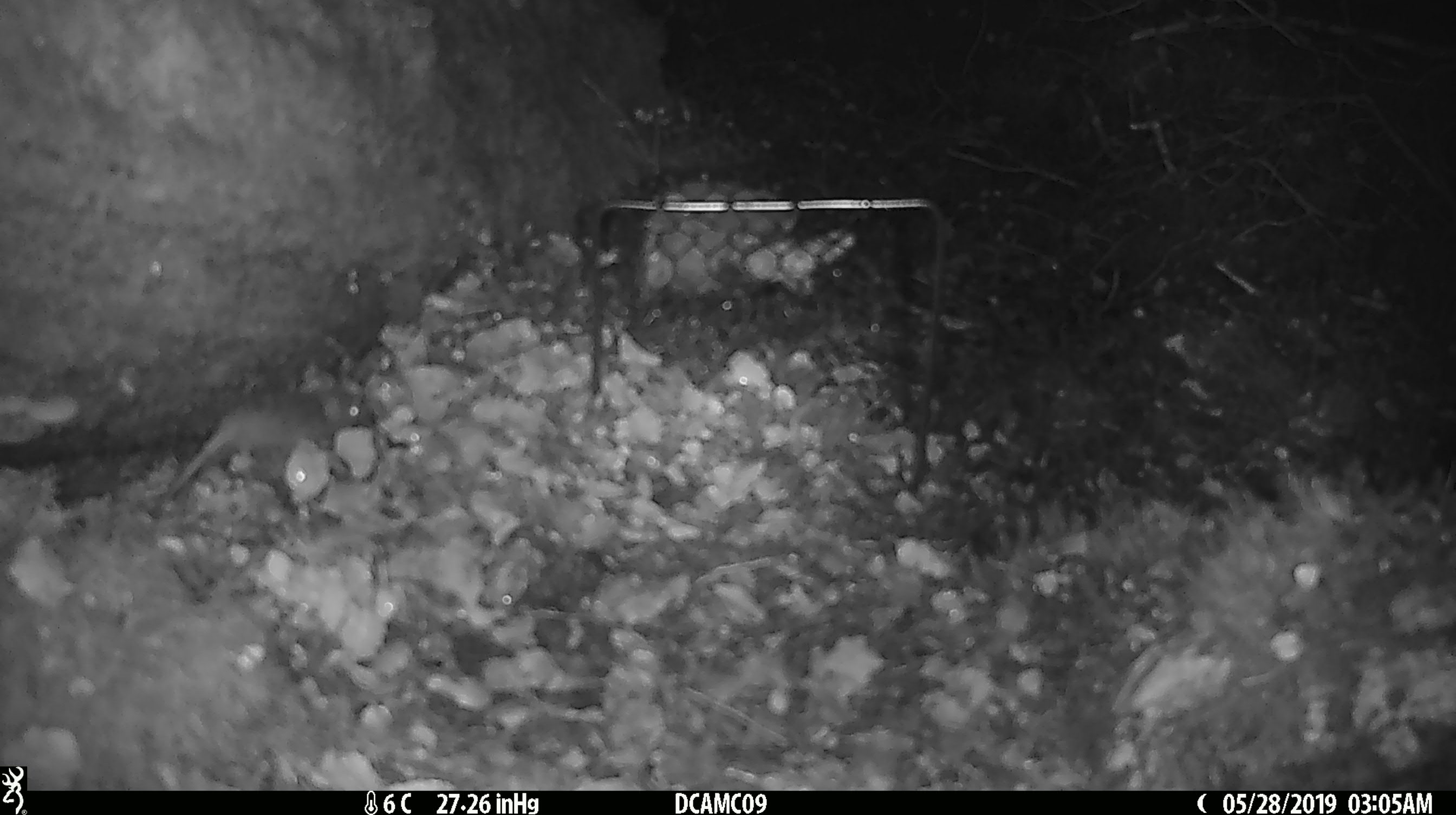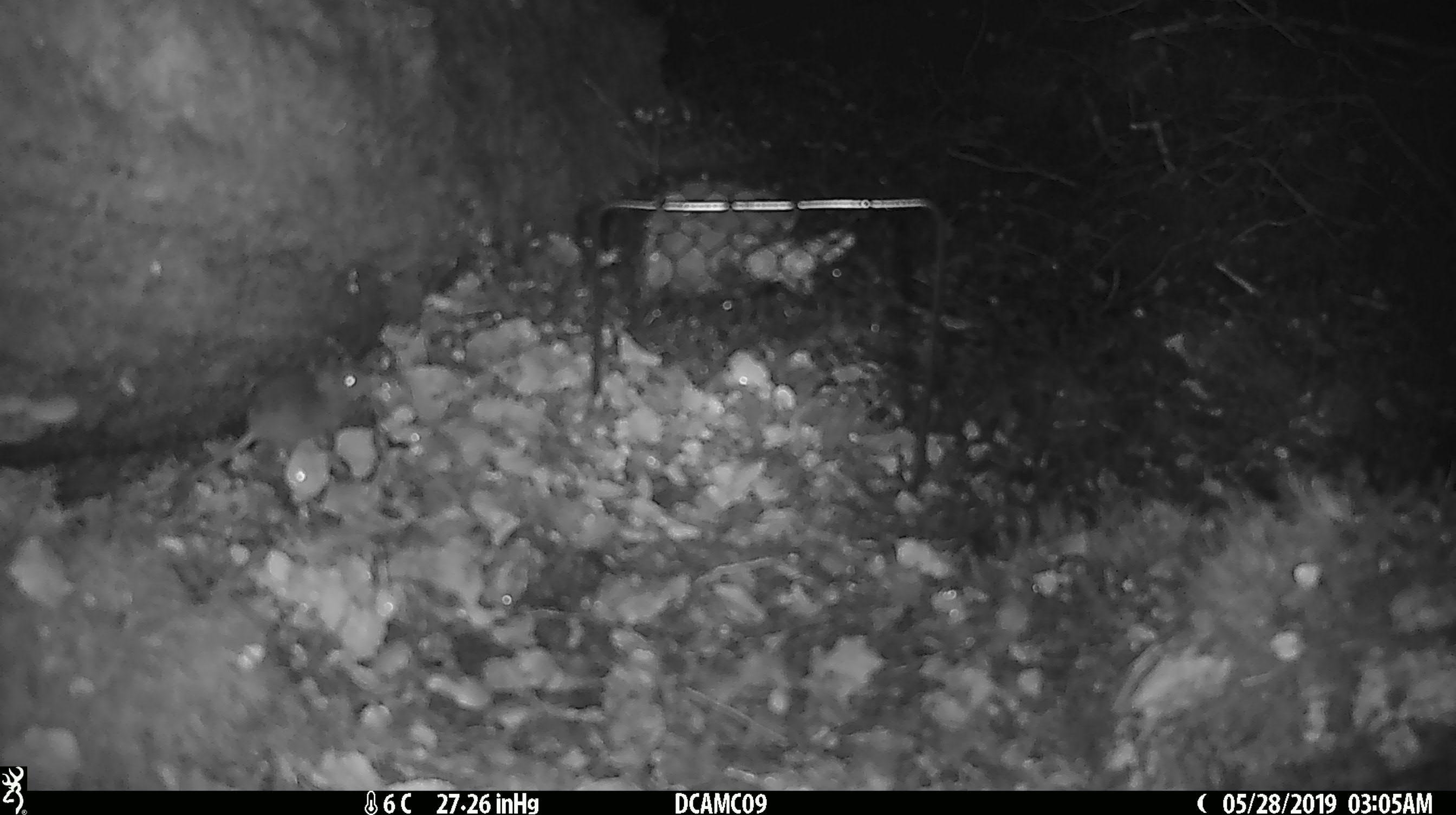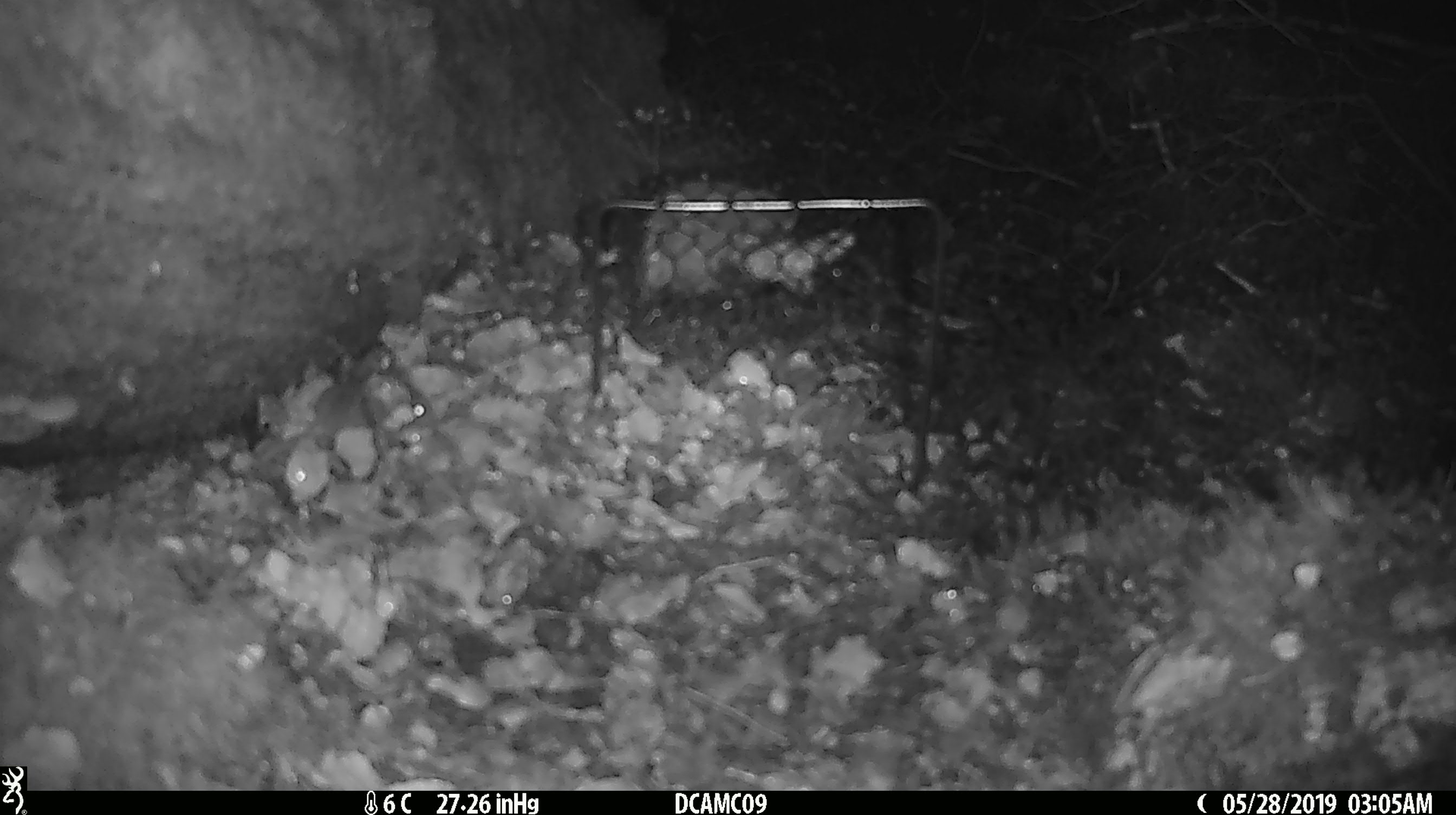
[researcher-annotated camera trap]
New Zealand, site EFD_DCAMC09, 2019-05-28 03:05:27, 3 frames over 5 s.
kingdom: Animalia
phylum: Chordata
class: Mammalia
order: Rodentia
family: Muridae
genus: Mus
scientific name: Mus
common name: mouse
Mouse (Mus).